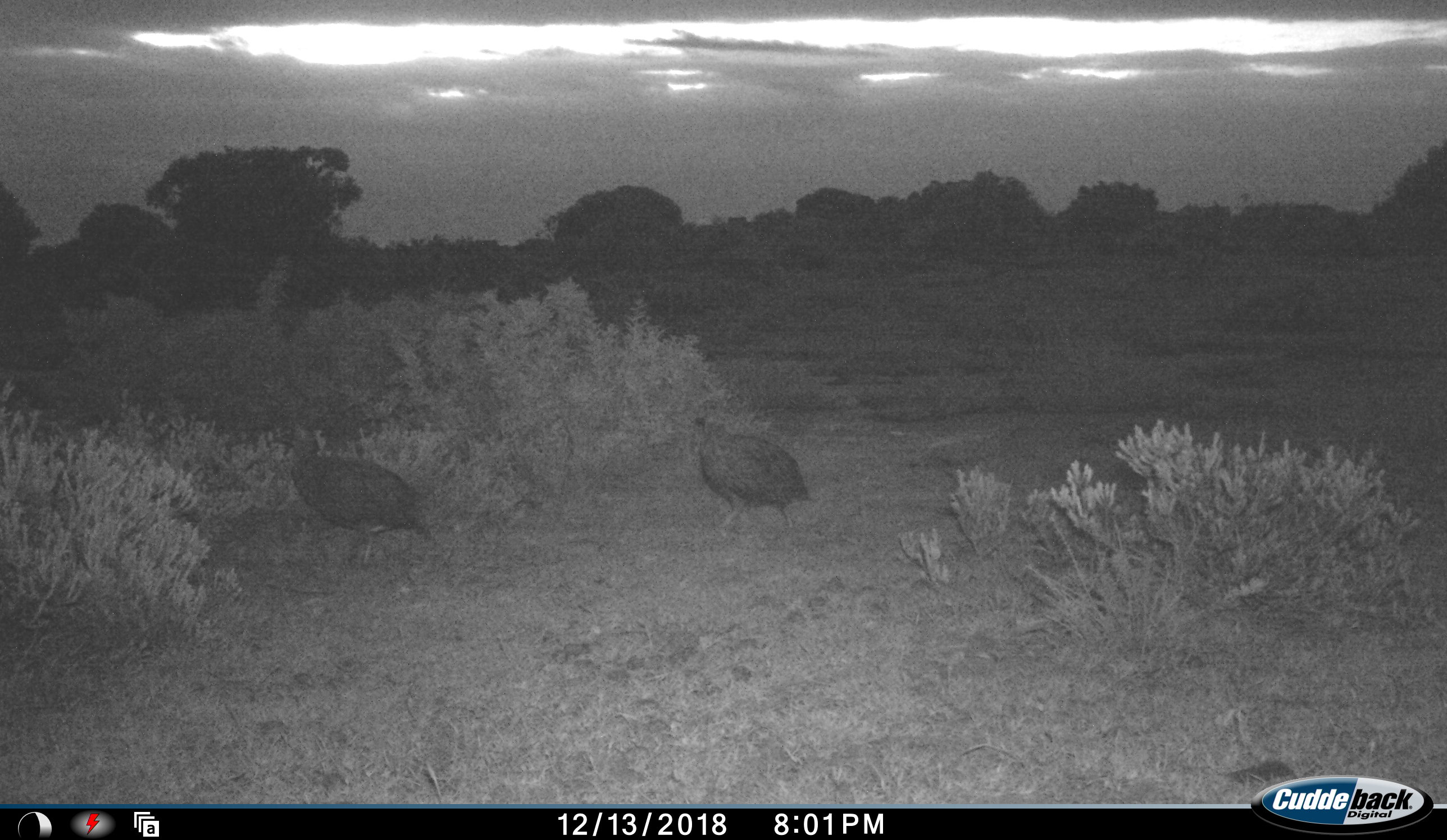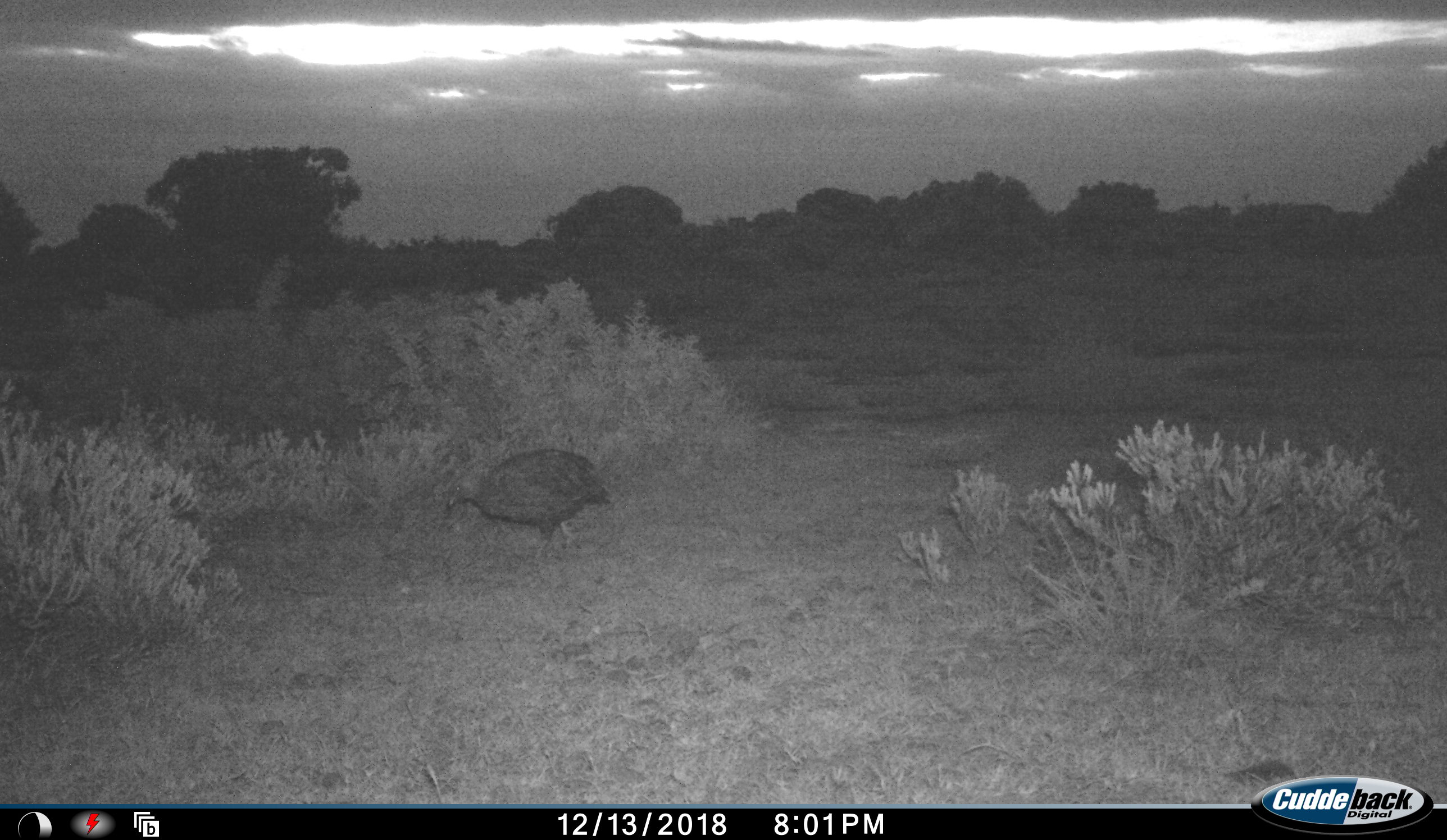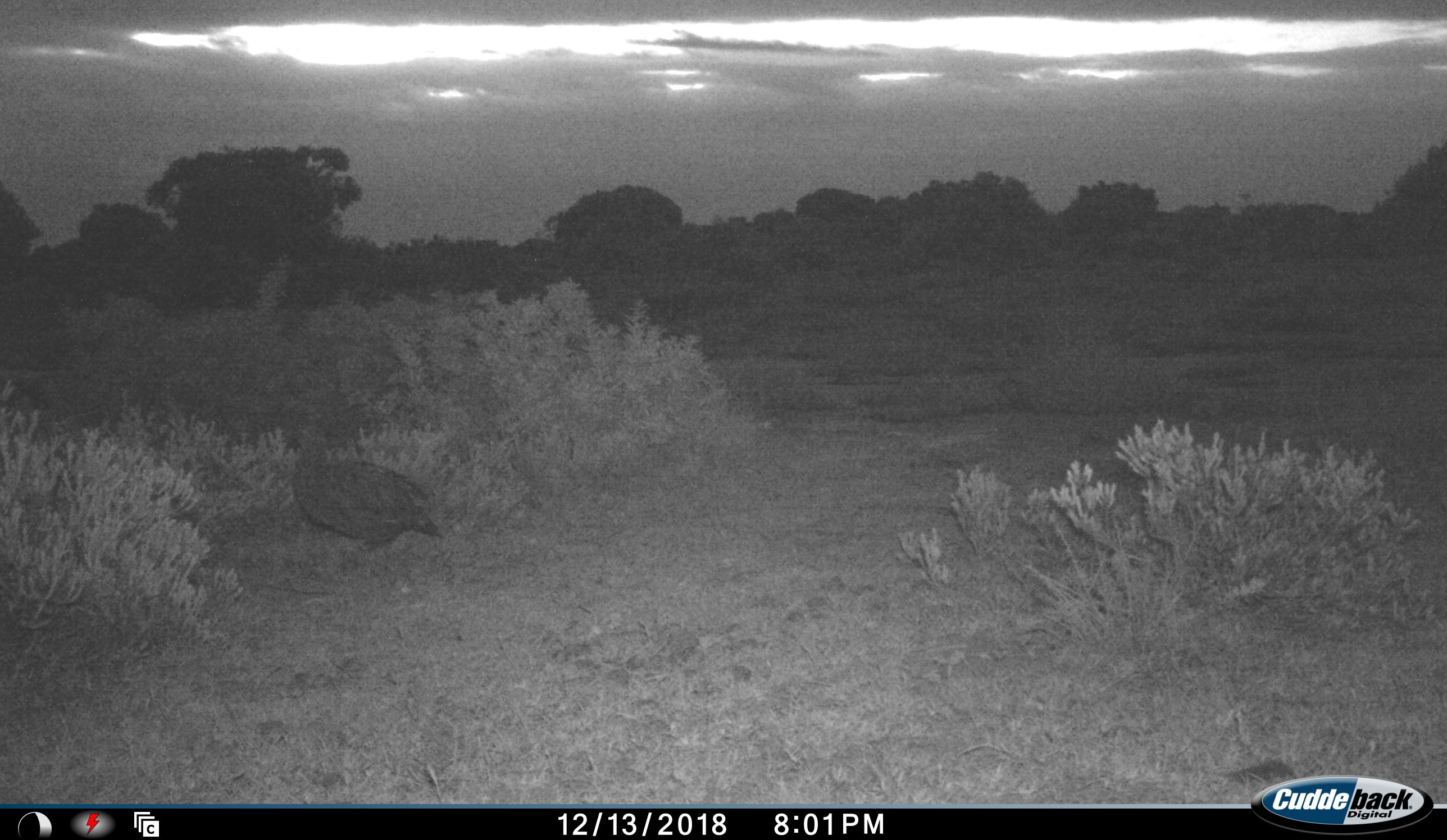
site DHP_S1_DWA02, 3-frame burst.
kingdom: Animalia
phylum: Chordata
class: Aves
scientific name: Aves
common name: bird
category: birdother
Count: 2.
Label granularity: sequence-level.